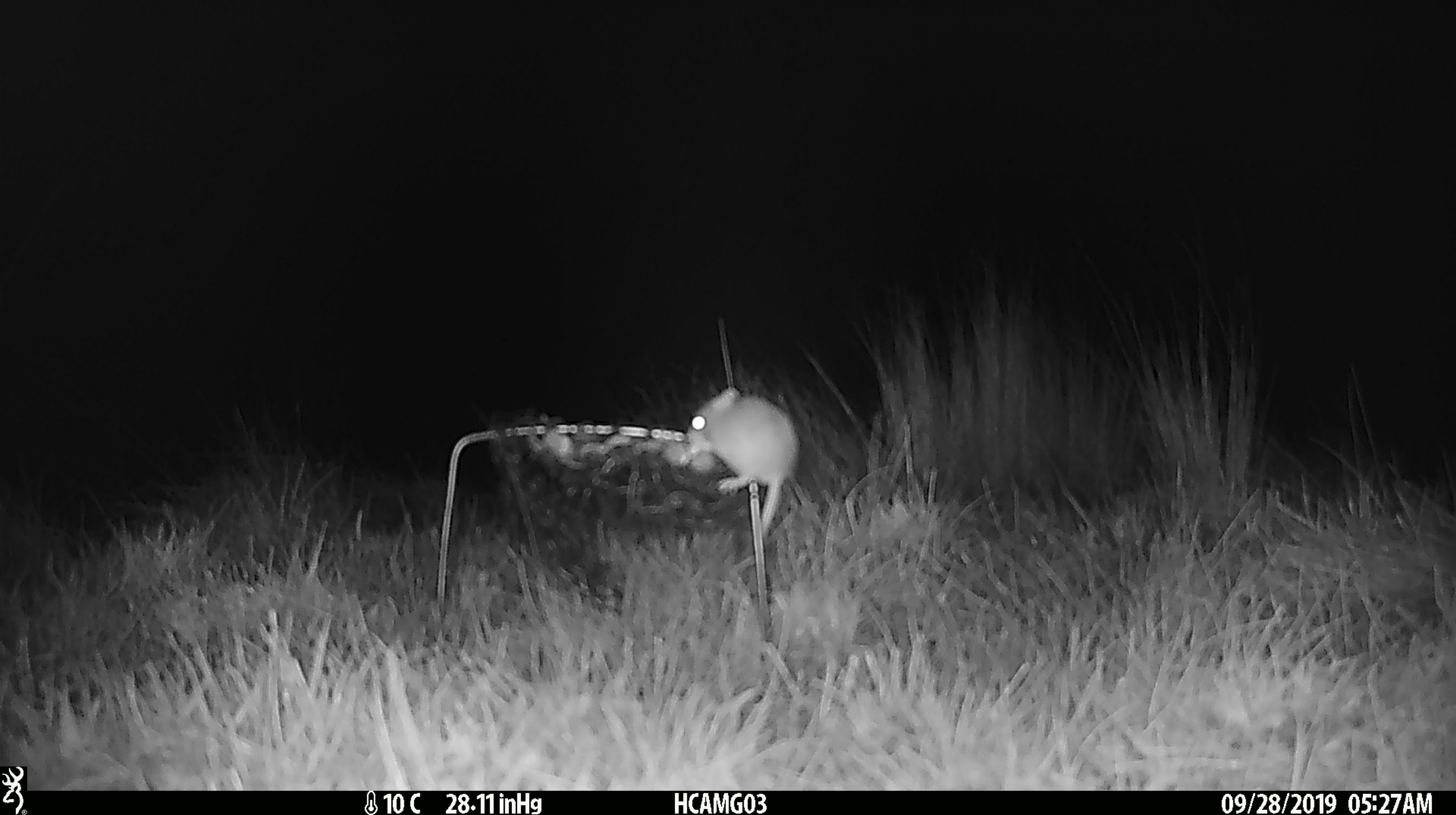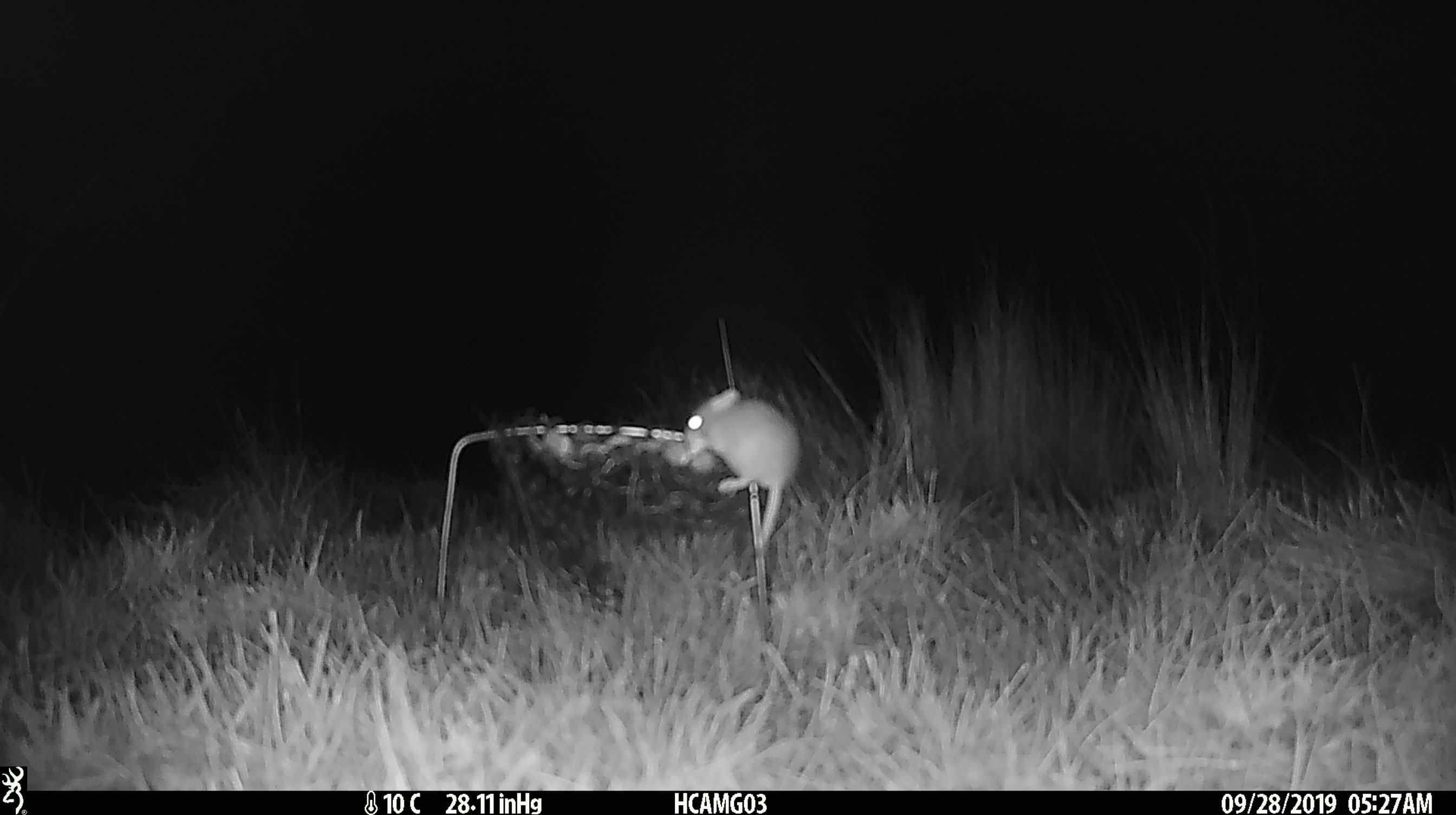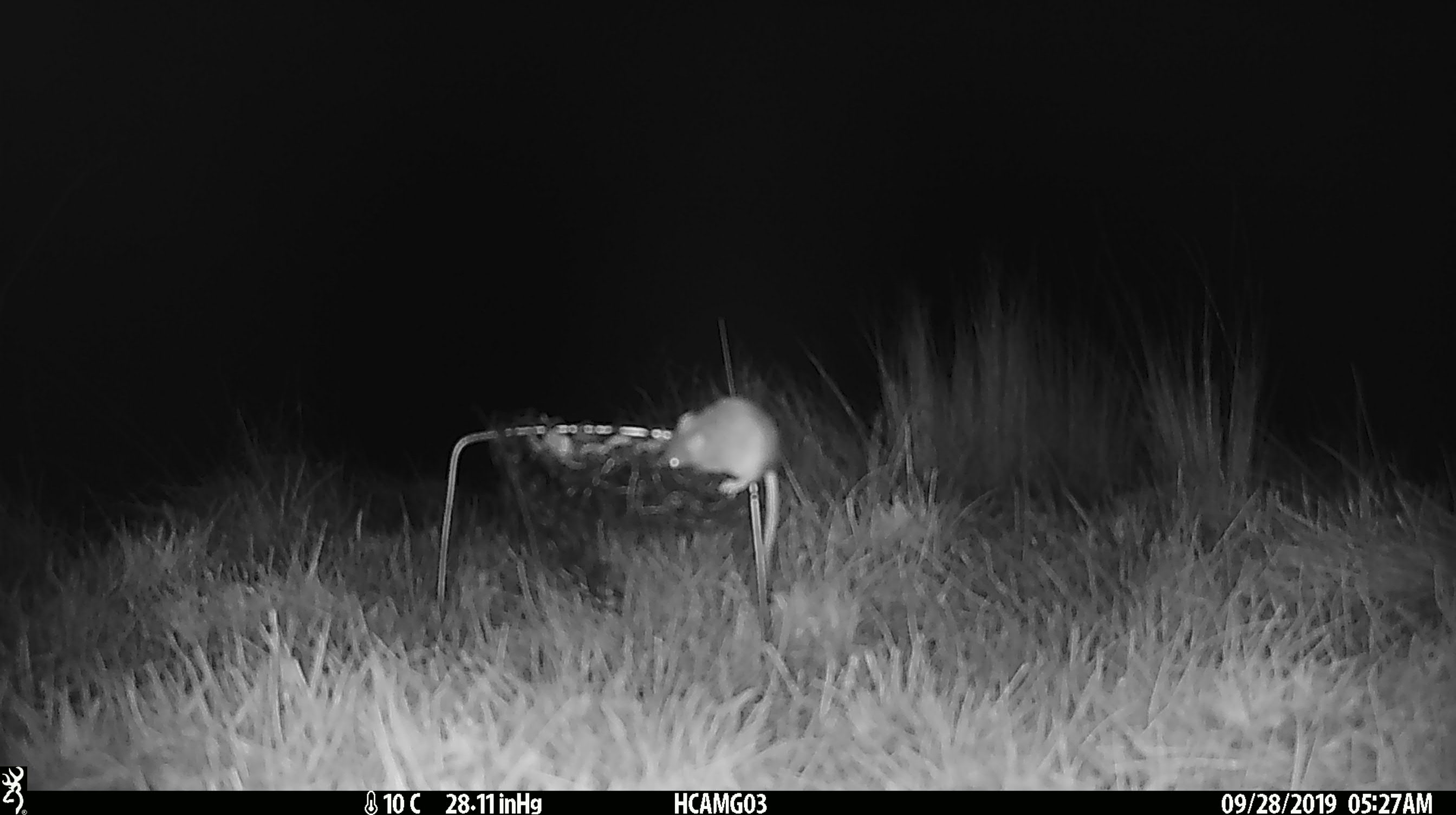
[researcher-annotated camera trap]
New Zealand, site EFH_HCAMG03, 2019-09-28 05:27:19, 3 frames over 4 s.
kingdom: Animalia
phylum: Chordata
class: Mammalia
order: Rodentia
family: Muridae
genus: Mus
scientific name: Mus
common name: mouse